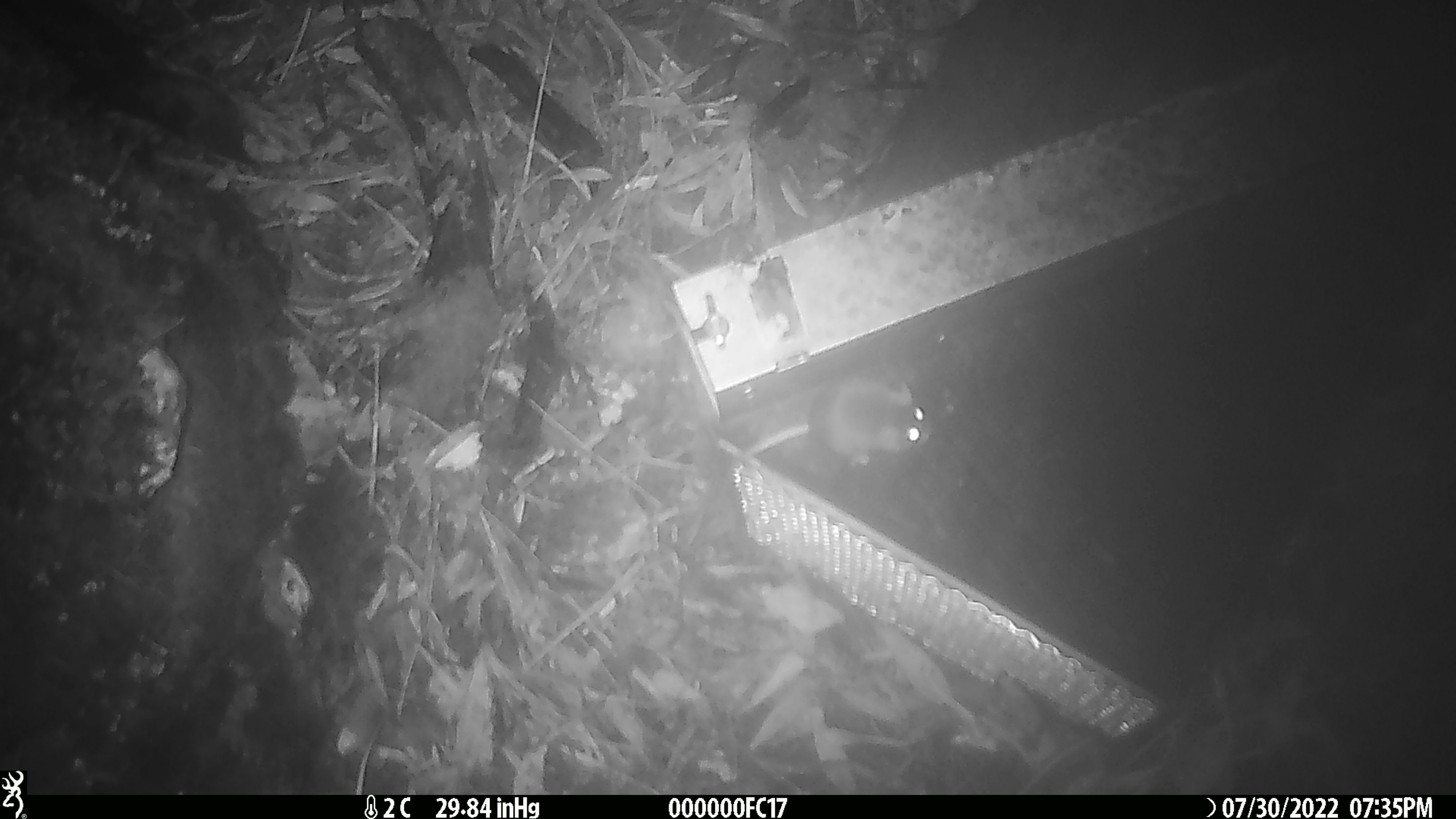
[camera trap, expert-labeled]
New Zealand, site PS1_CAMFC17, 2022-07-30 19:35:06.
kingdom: Animalia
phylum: Chordata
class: Mammalia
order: Rodentia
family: Muridae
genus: Mus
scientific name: Mus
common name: mouse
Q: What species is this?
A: Mouse (Mus).